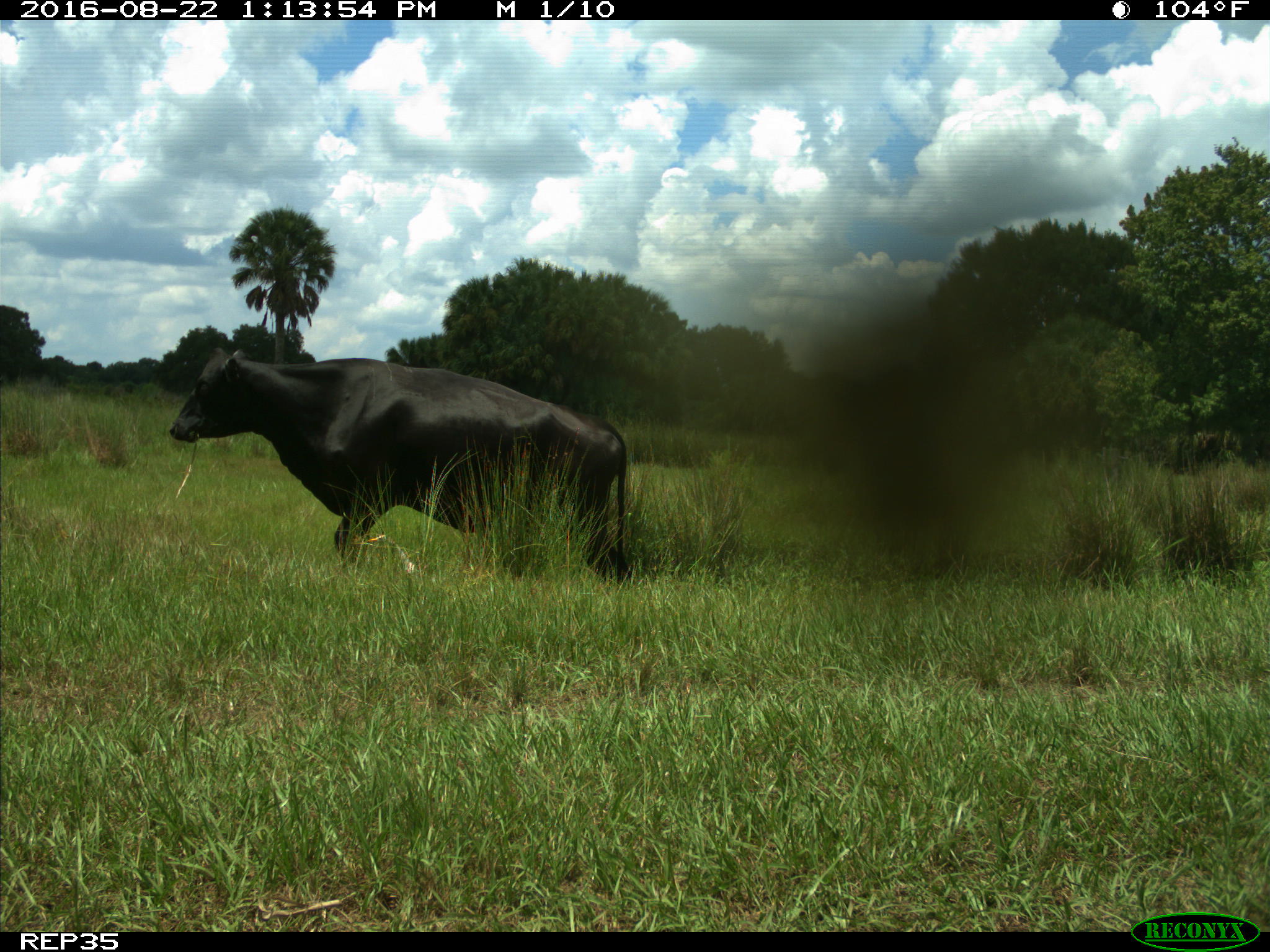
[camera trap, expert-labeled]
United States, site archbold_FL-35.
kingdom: Animalia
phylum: Chordata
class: Mammalia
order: Artiodactyla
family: Bovidae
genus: Bos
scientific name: Bos taurus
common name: domestic cow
Bos taurus (domestic cow).